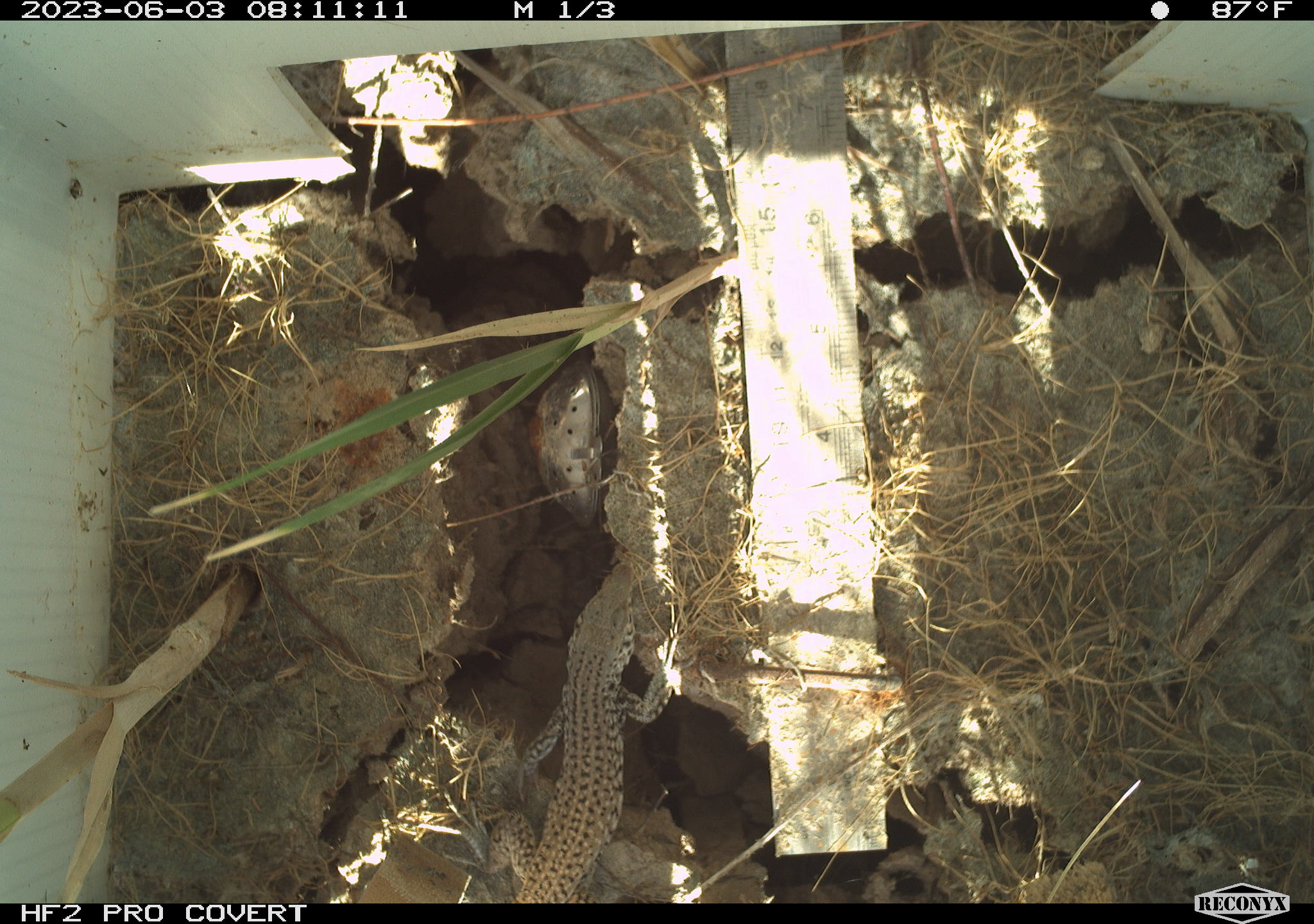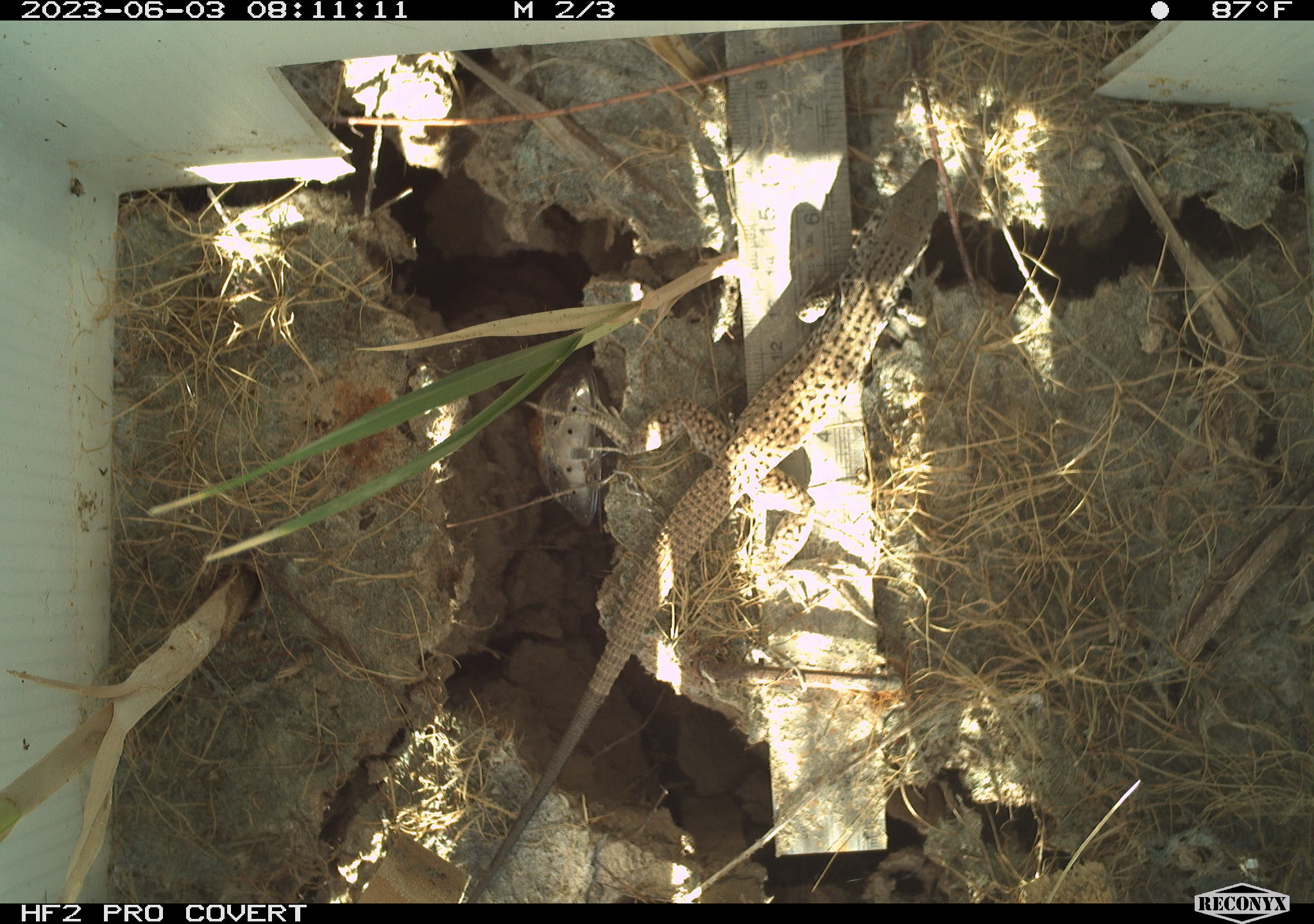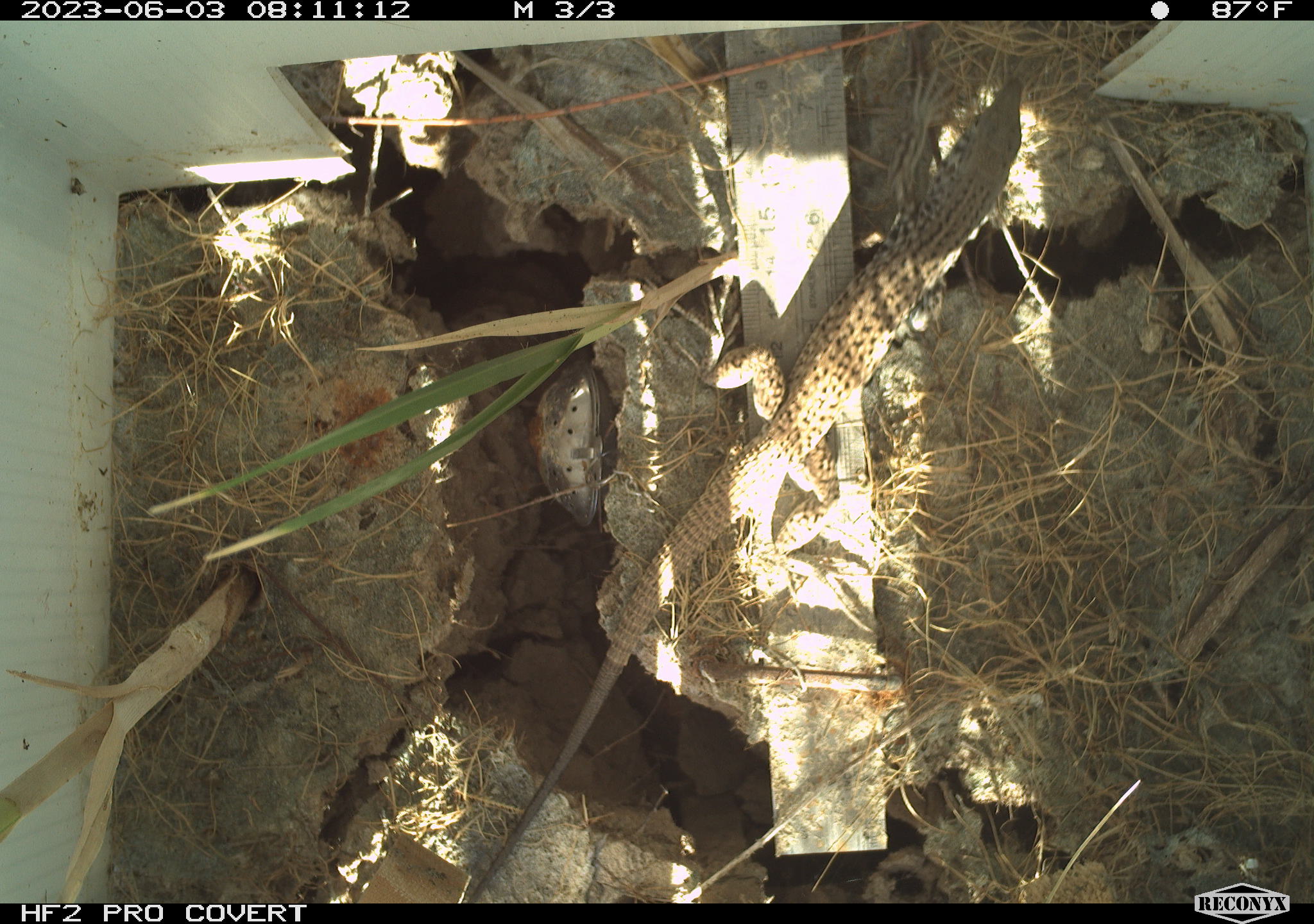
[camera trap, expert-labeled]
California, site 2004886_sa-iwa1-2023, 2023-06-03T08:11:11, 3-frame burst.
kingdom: Animalia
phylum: Chordata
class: Reptilia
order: Squamata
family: Teiidae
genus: Aspidoscelis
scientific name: Aspidoscelis tigris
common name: western whiptail